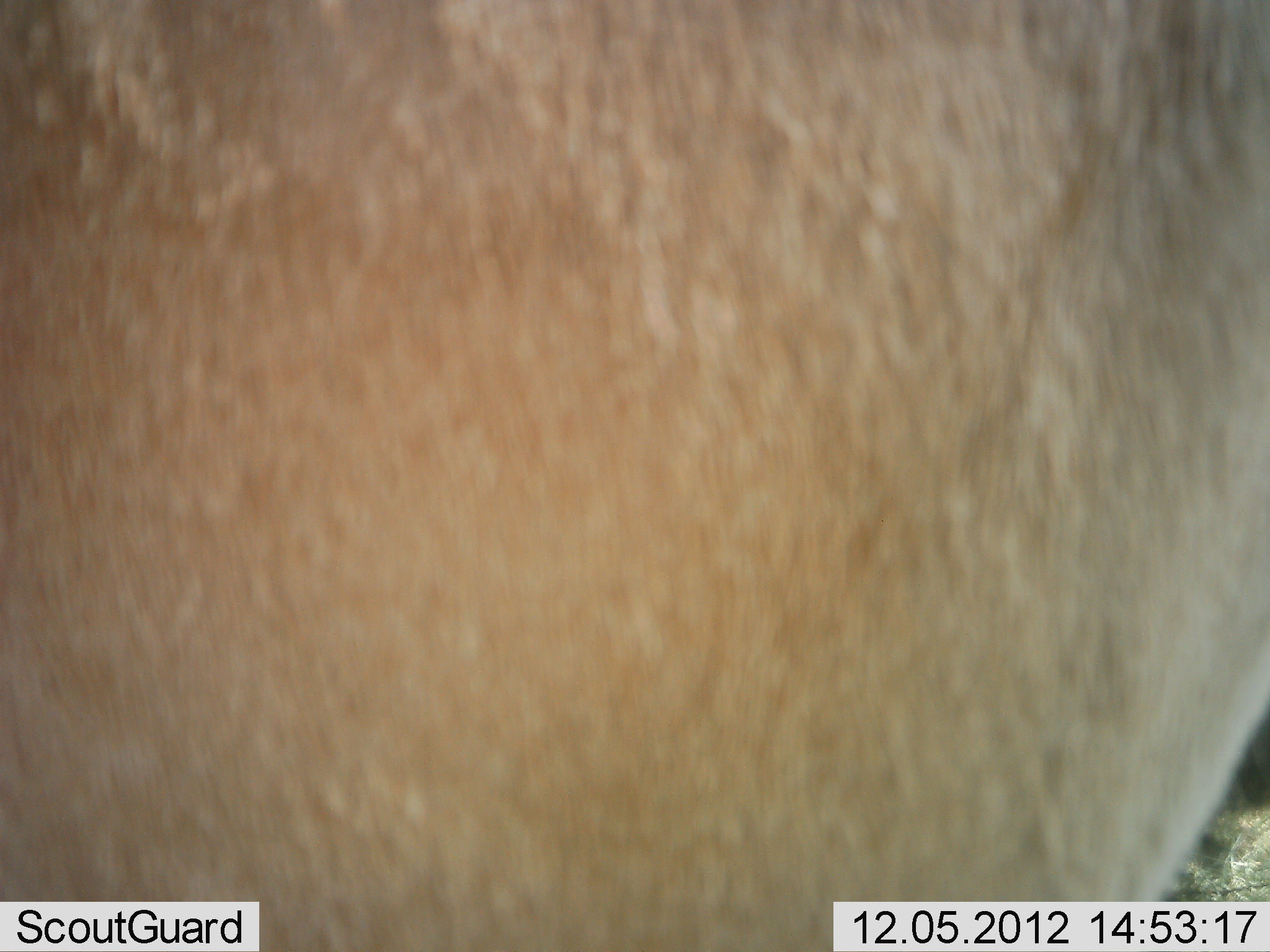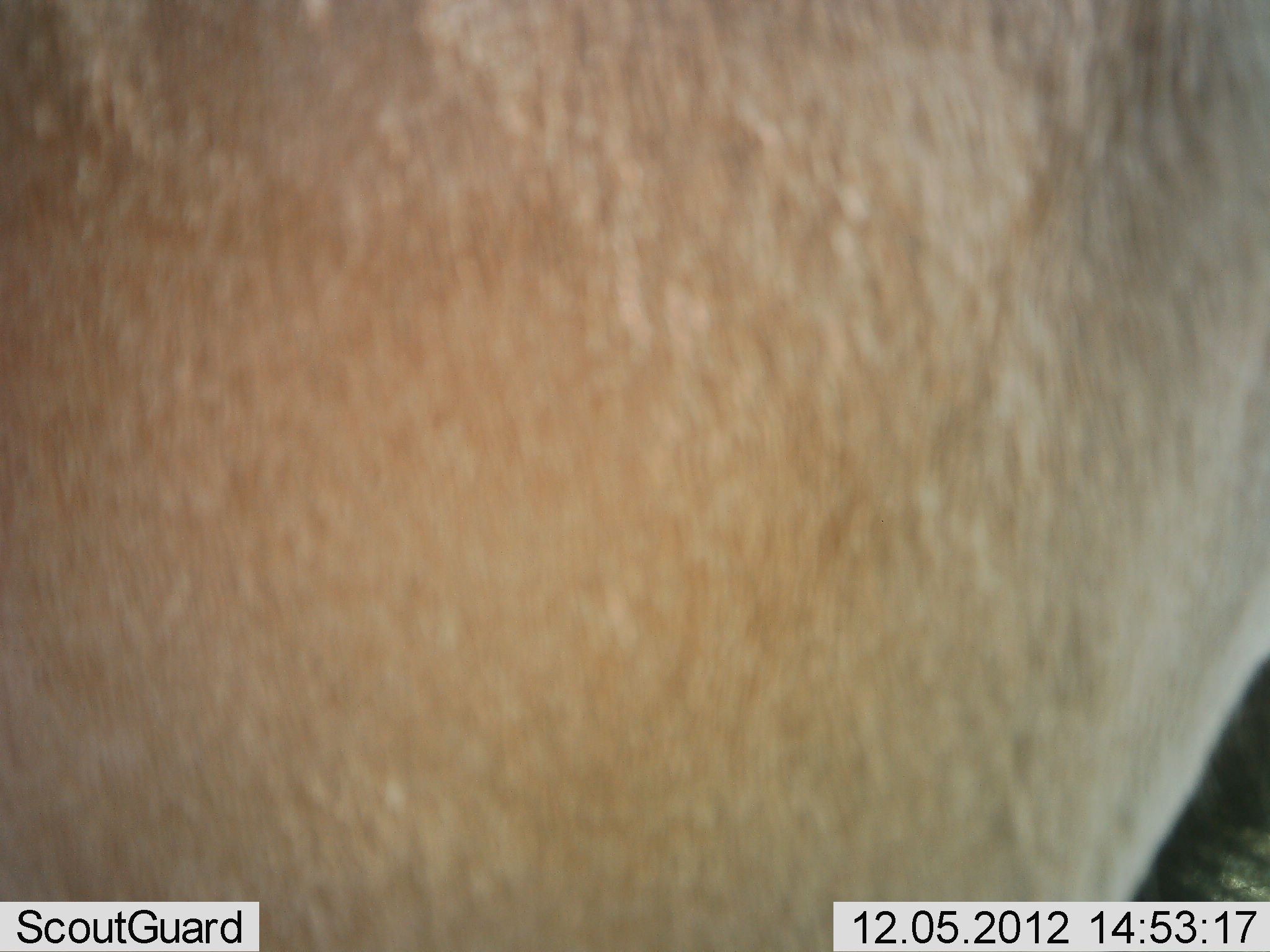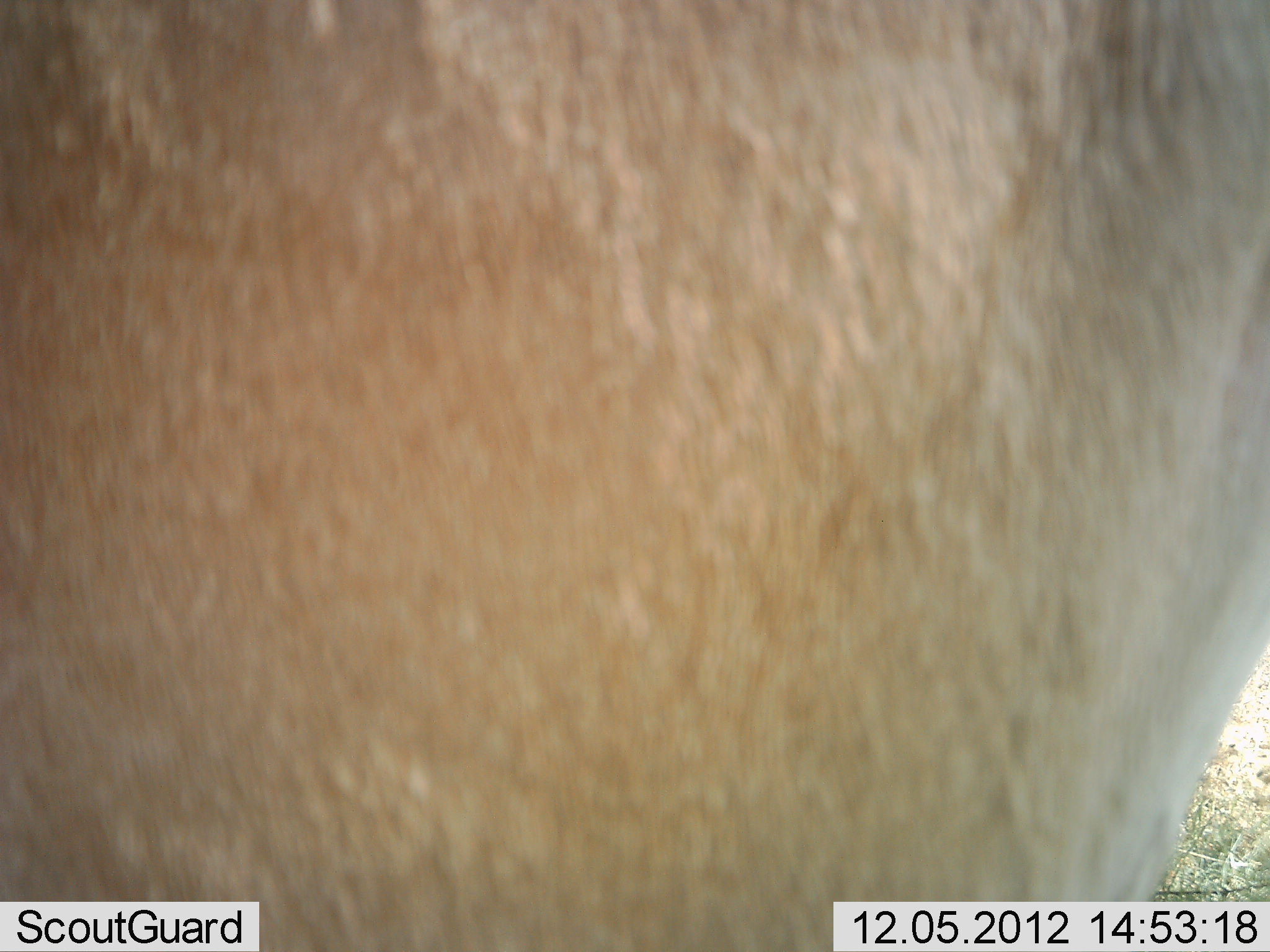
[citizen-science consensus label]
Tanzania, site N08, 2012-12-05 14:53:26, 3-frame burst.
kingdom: Animalia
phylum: Chordata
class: Mammalia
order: Artiodactyla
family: Bovidae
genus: Alcelaphus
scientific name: Alcelaphus buselaphus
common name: hartebeest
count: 1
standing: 100%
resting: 0%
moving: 0%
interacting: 0%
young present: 0%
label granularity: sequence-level